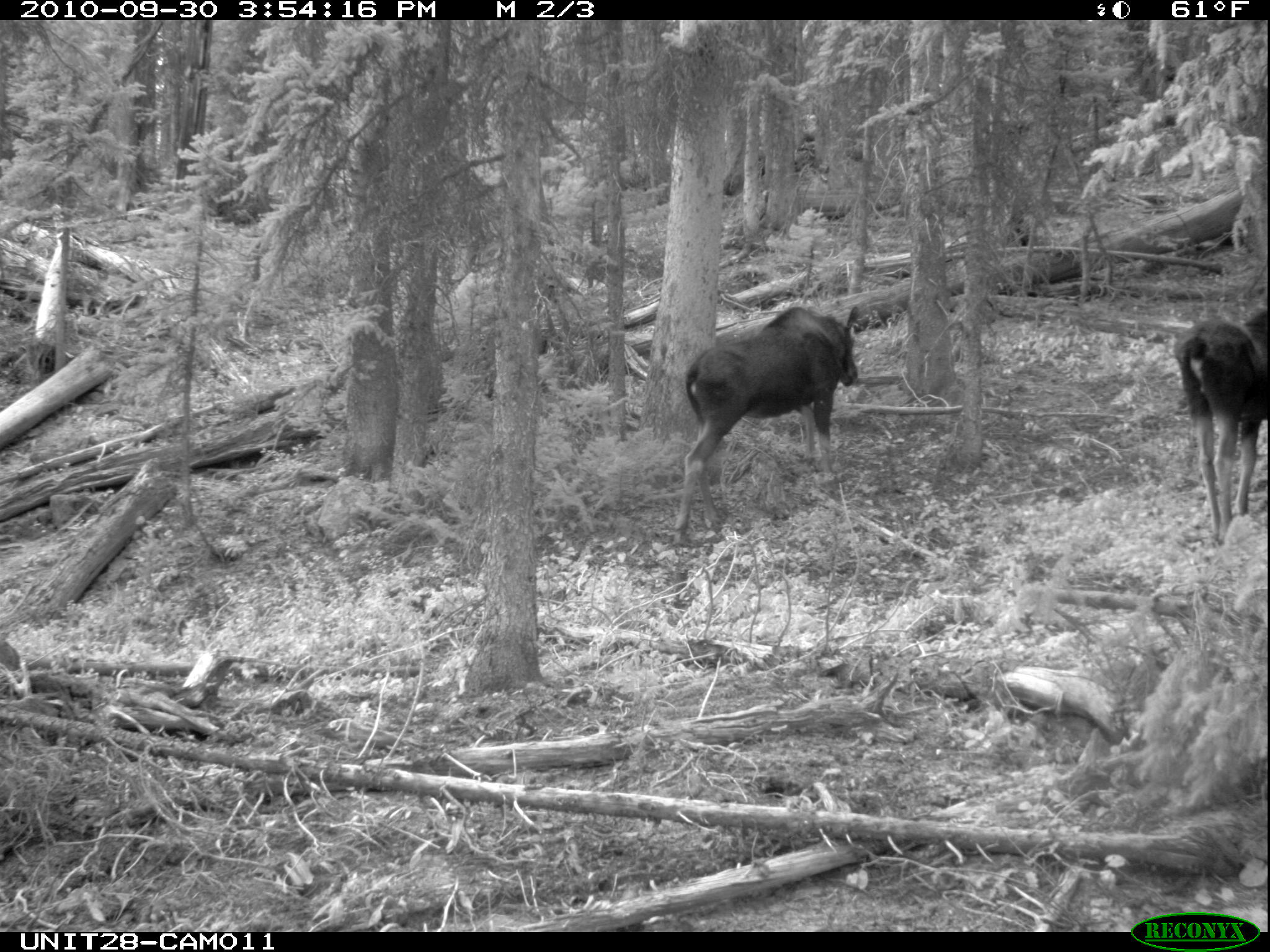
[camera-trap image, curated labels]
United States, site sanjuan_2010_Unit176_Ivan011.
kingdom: Animalia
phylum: Chordata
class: Mammalia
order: Artiodactyla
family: Cervidae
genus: Alces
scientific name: Alces alces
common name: moose